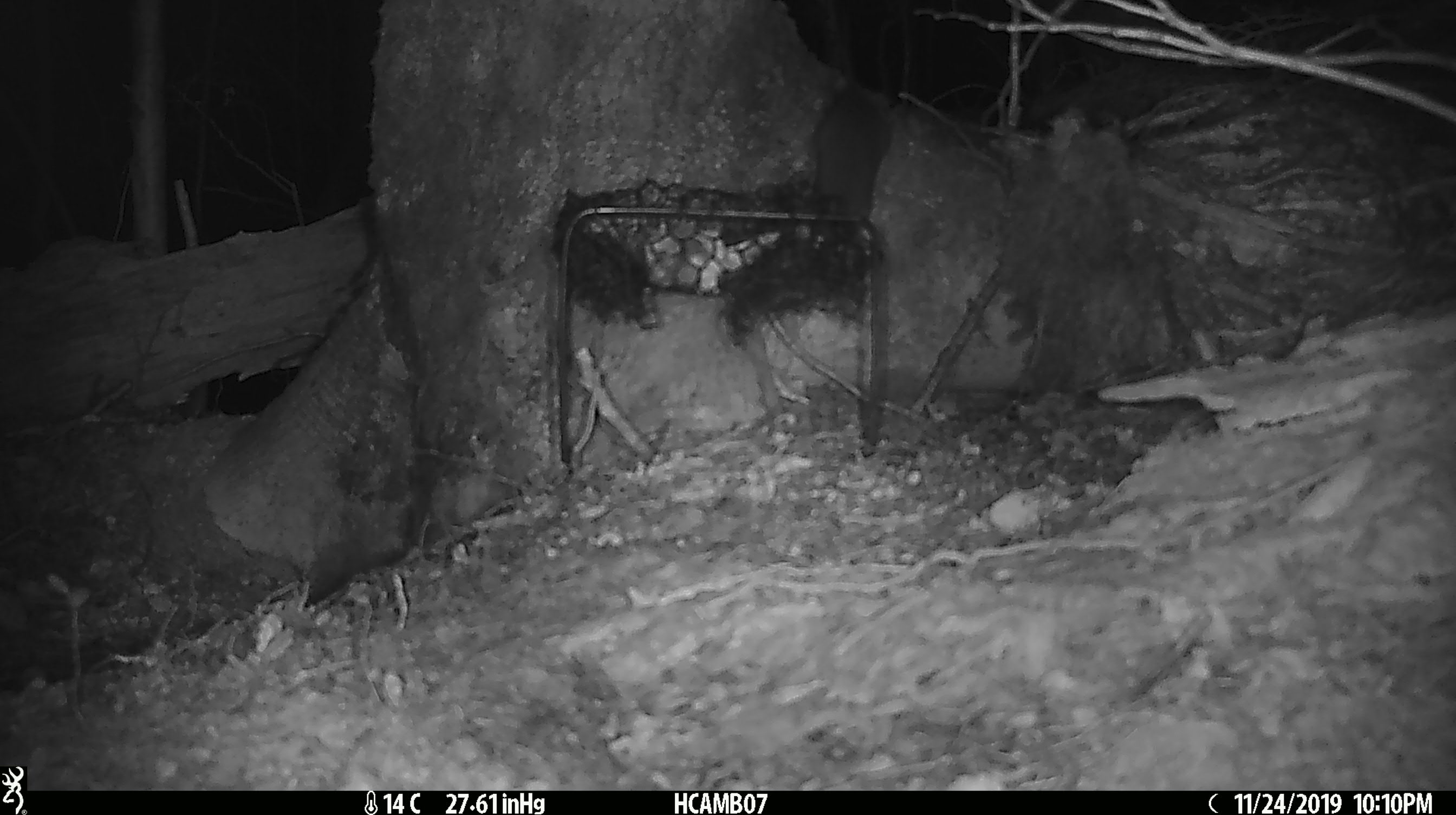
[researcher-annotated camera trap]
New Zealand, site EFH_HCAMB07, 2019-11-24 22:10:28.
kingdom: Animalia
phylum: Chordata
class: Mammalia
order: Rodentia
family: Muridae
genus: Mus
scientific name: Mus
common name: mouse